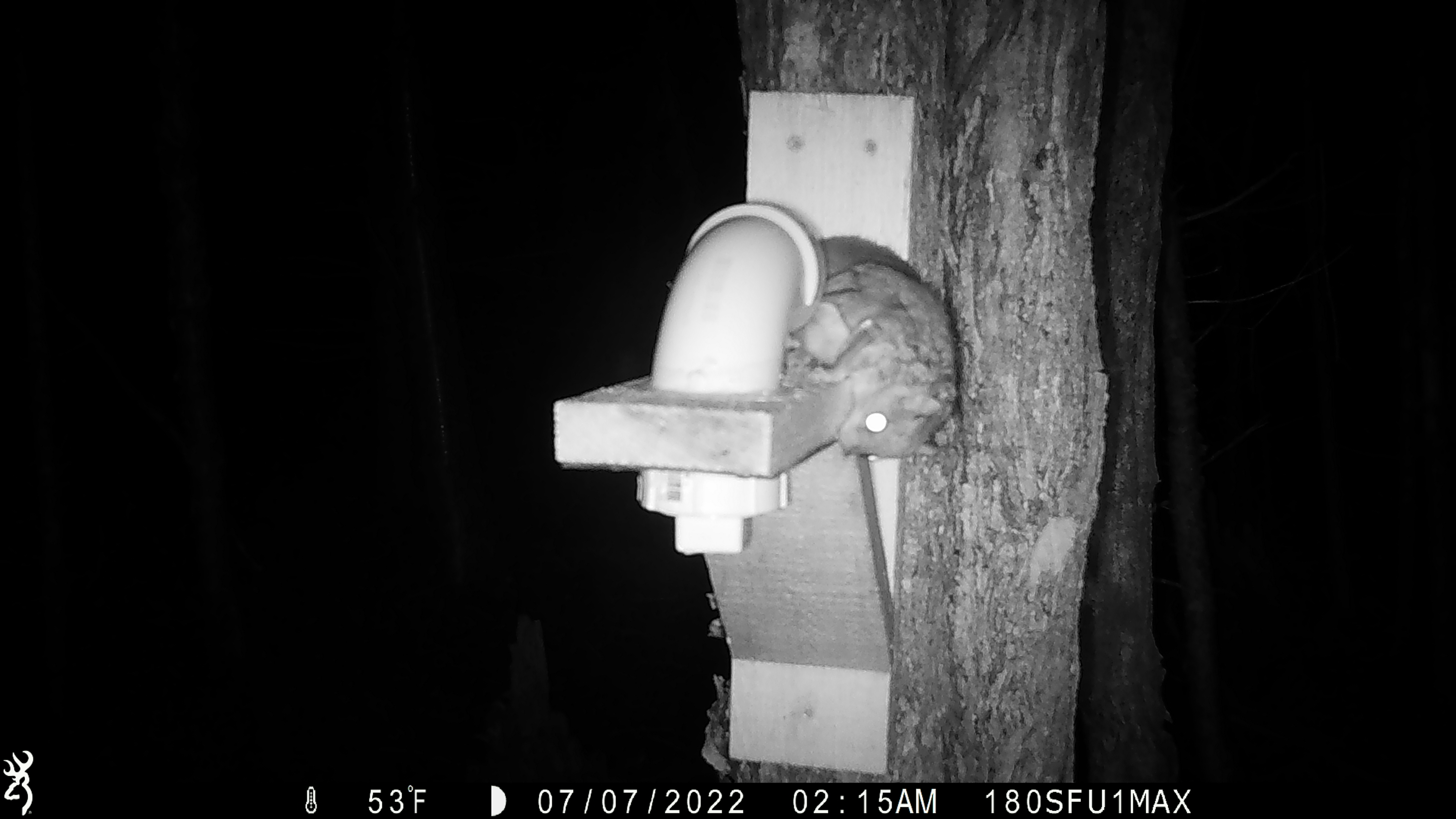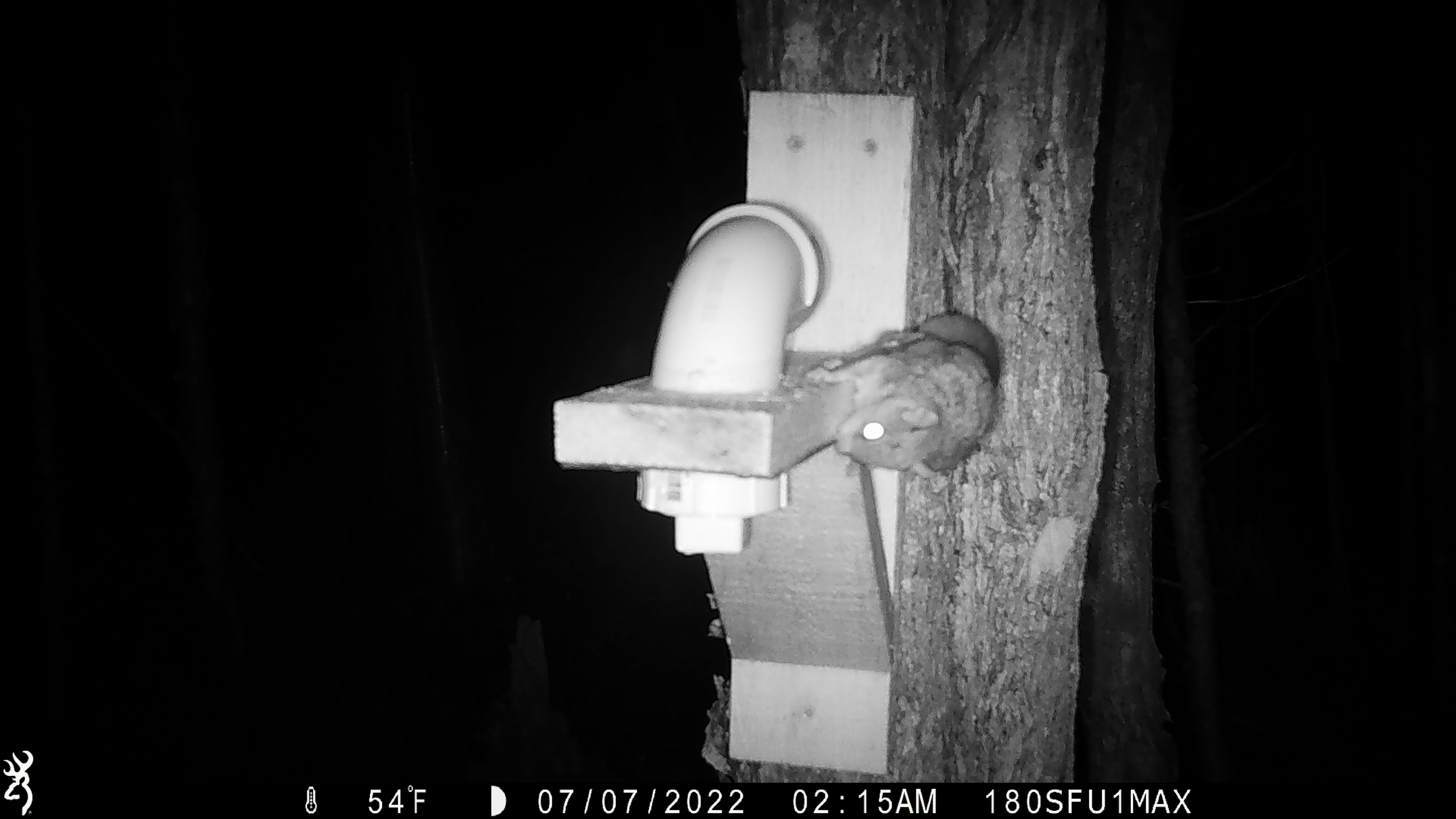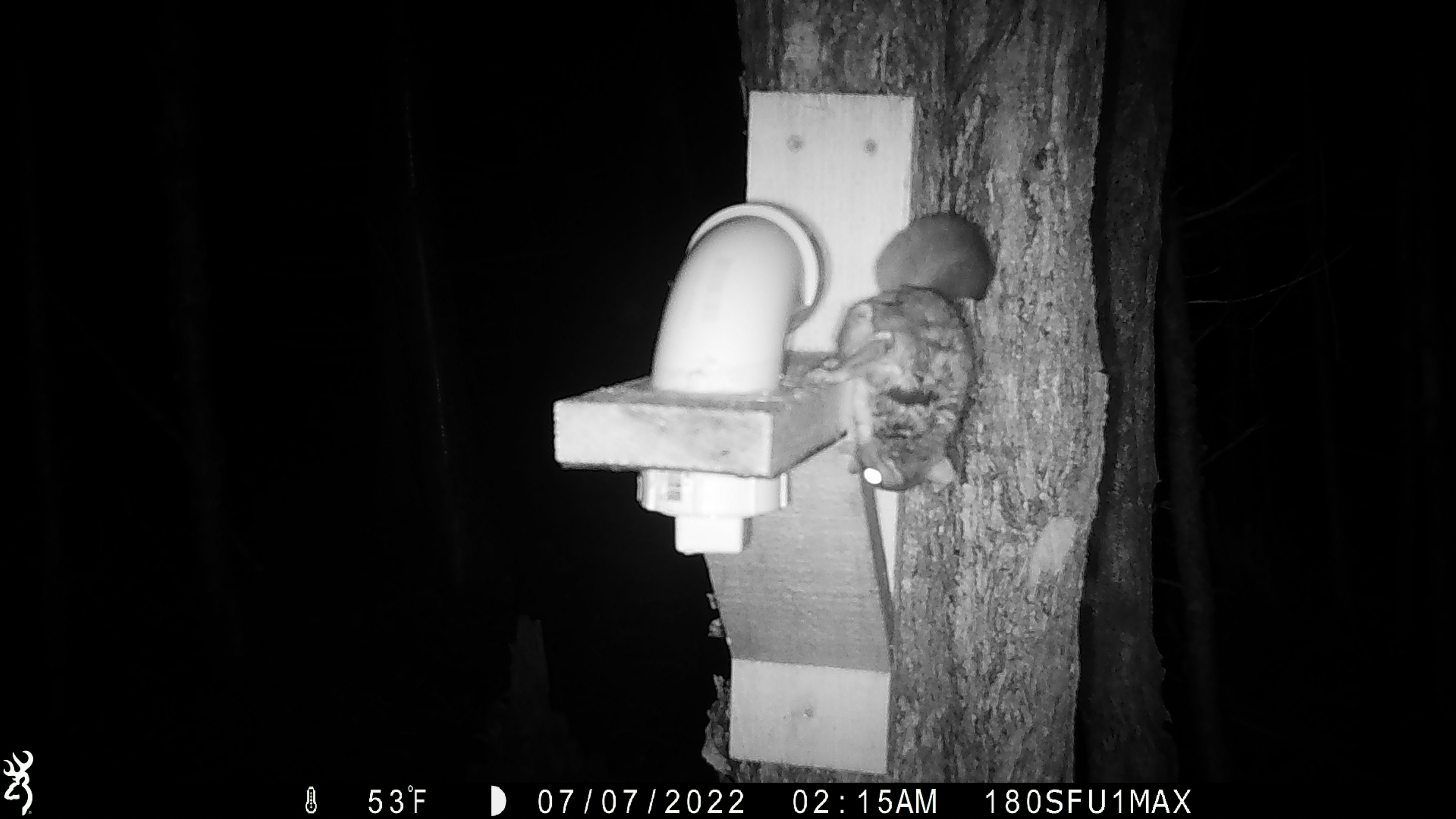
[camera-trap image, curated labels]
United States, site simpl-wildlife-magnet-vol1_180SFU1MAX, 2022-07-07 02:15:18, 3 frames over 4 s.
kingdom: Animalia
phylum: Chordata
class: Mammalia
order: Rodentia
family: Sciuridae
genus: Glaucomys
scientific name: Glaucomys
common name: flying squirrel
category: flying squirrel sp.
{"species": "flying squirrel sp. (flying squirrel) (Glaucomys)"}